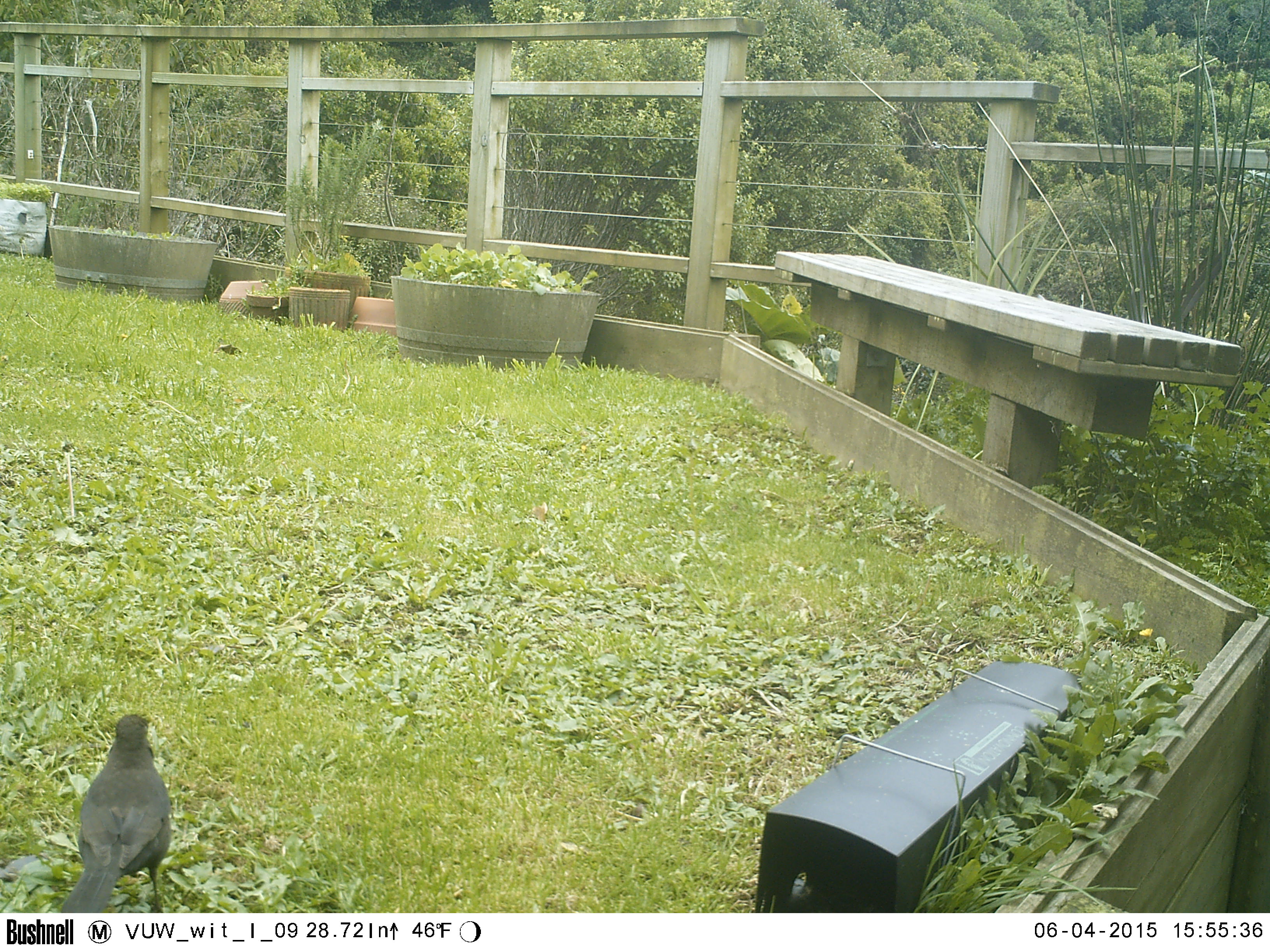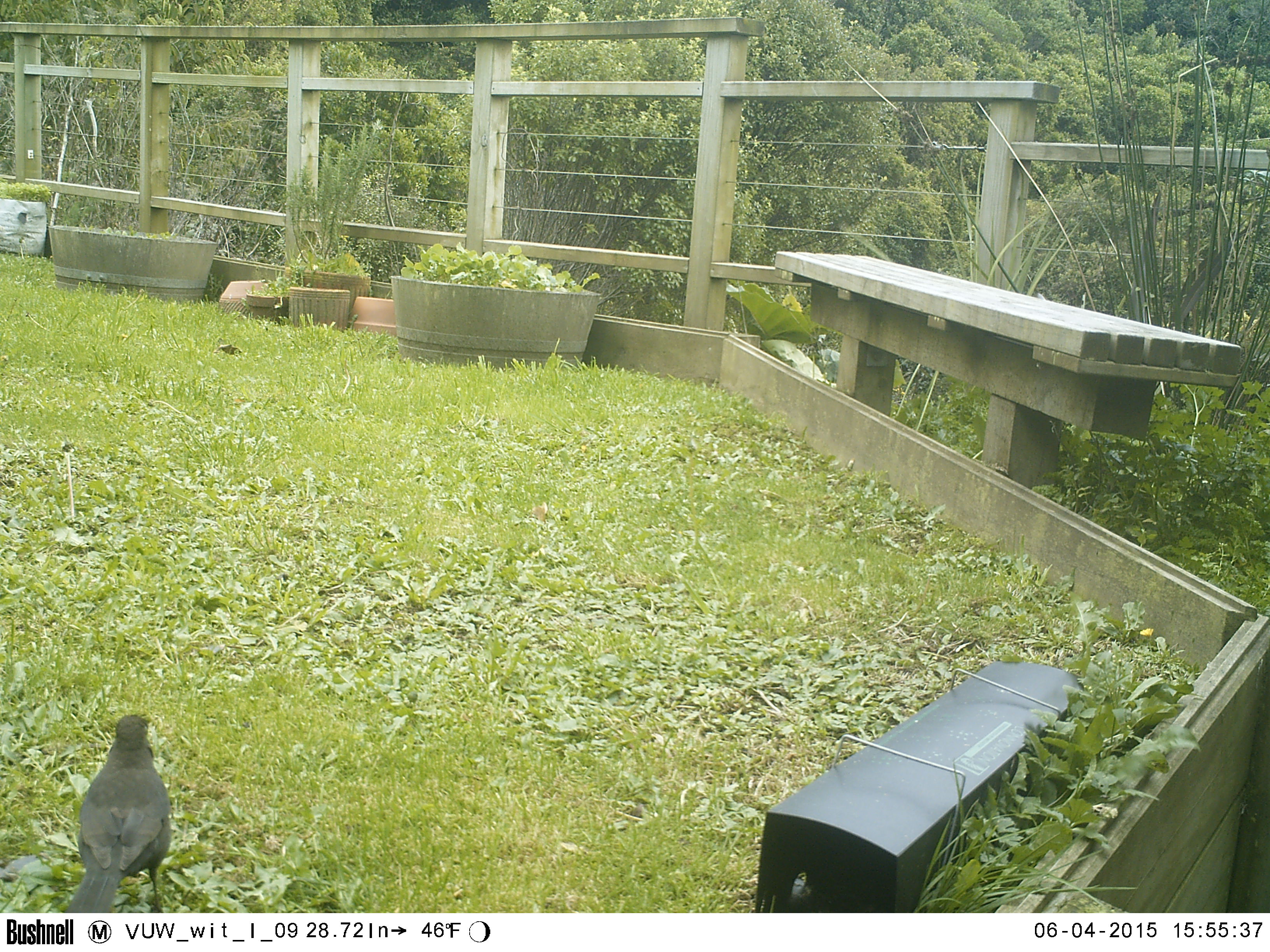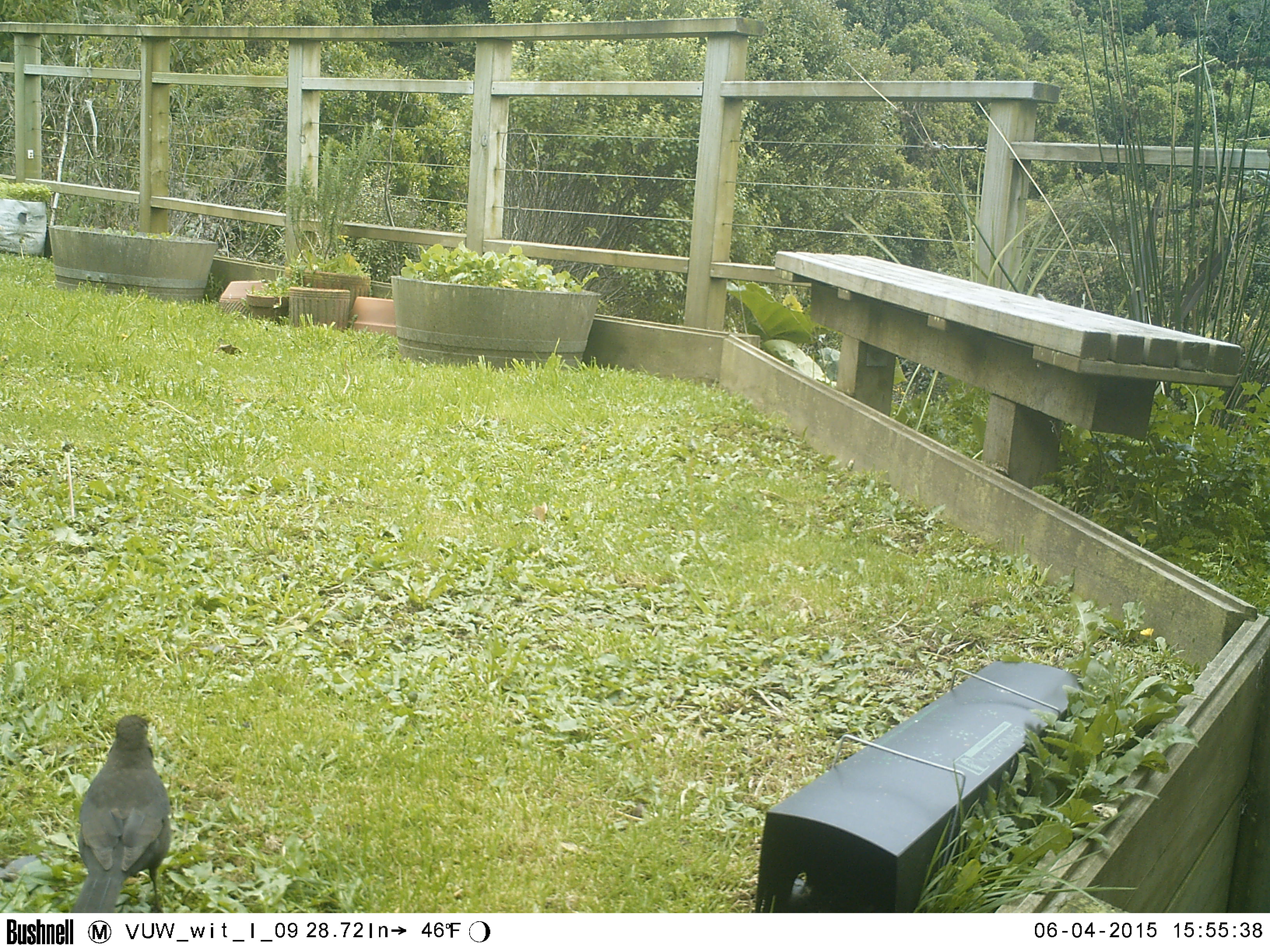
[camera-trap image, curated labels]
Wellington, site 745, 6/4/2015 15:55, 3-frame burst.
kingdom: Animalia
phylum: Chordata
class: Aves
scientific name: Aves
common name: bird